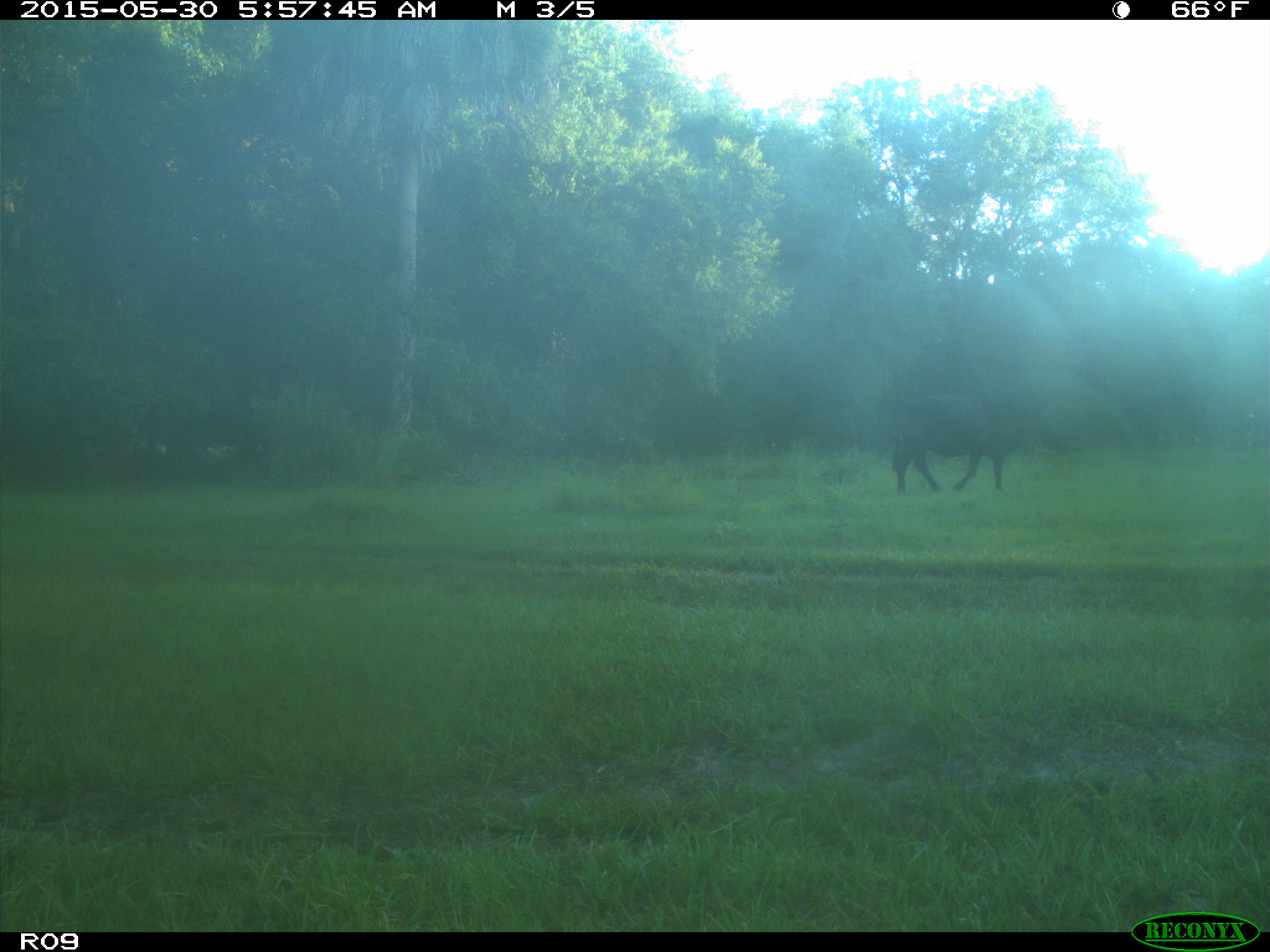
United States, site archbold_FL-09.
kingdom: Animalia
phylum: Chordata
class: Mammalia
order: Artiodactyla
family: Bovidae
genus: Bos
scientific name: Bos taurus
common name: domestic cow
Bos taurus (domestic cow).